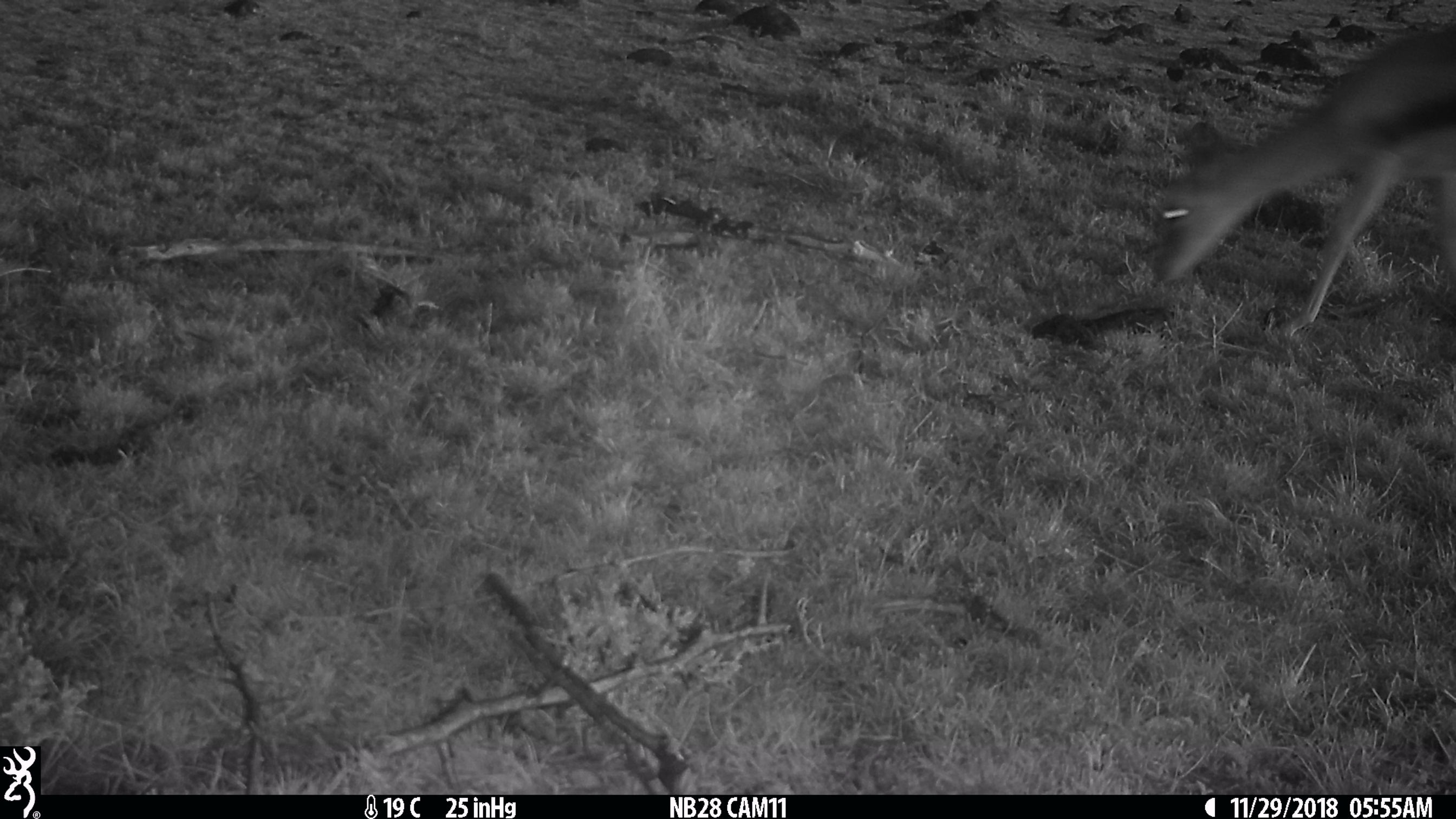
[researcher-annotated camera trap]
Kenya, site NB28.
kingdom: Animalia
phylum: Chordata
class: Mammalia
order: Artiodactyla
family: Bovidae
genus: Eudorcas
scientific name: Eudorcas thomsonii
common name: thomon's gazelle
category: gazelle thomsons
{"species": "gazelle thomsons (thomon's gazelle) (Eudorcas thomsonii)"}